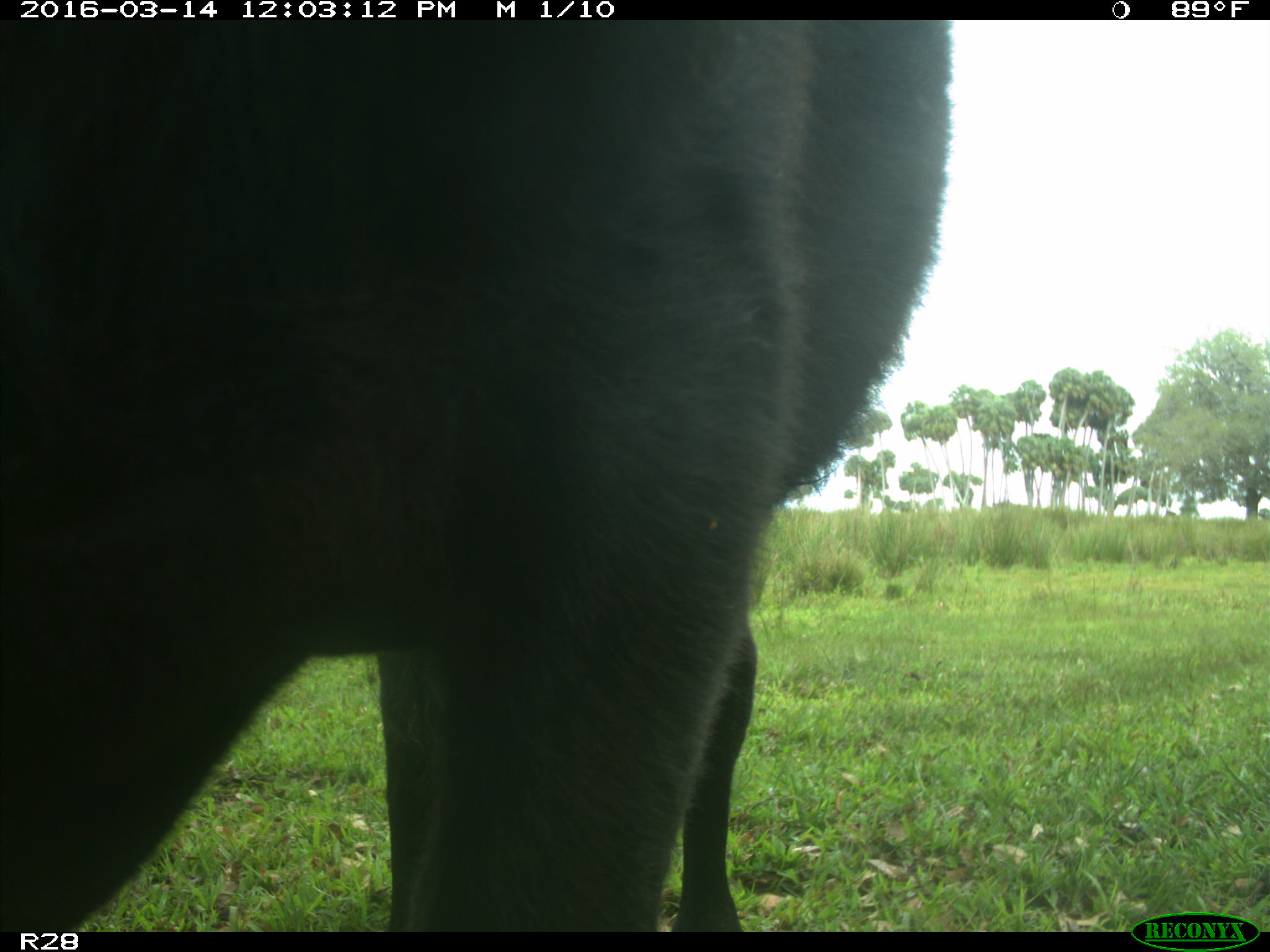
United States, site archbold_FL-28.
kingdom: Animalia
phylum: Chordata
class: Mammalia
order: Artiodactyla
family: Bovidae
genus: Bos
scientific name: Bos taurus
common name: domestic cow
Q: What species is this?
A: Bos taurus (domestic cow).